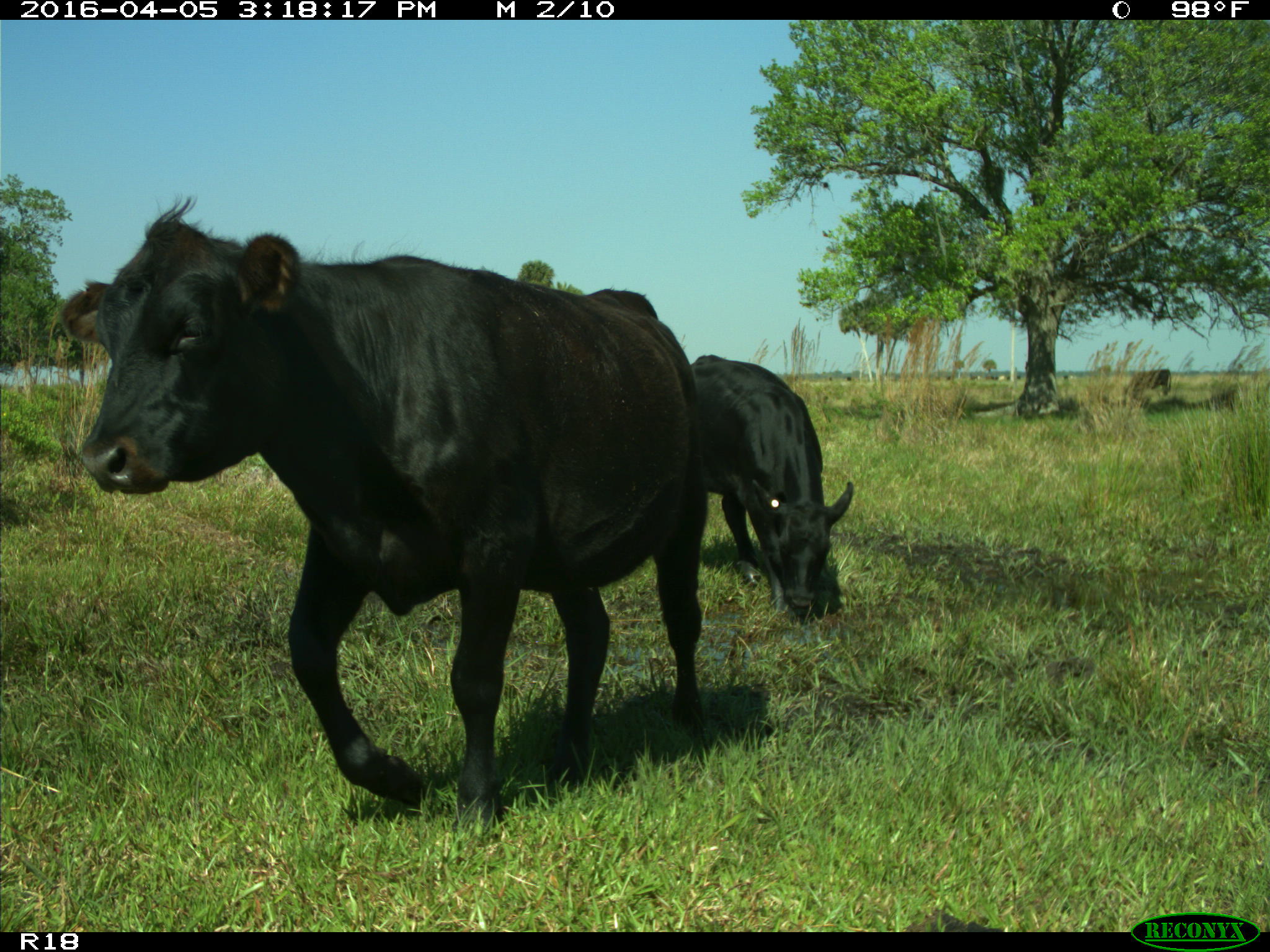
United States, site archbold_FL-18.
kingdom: Animalia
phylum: Chordata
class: Mammalia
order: Artiodactyla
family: Bovidae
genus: Bos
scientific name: Bos taurus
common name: domestic cow